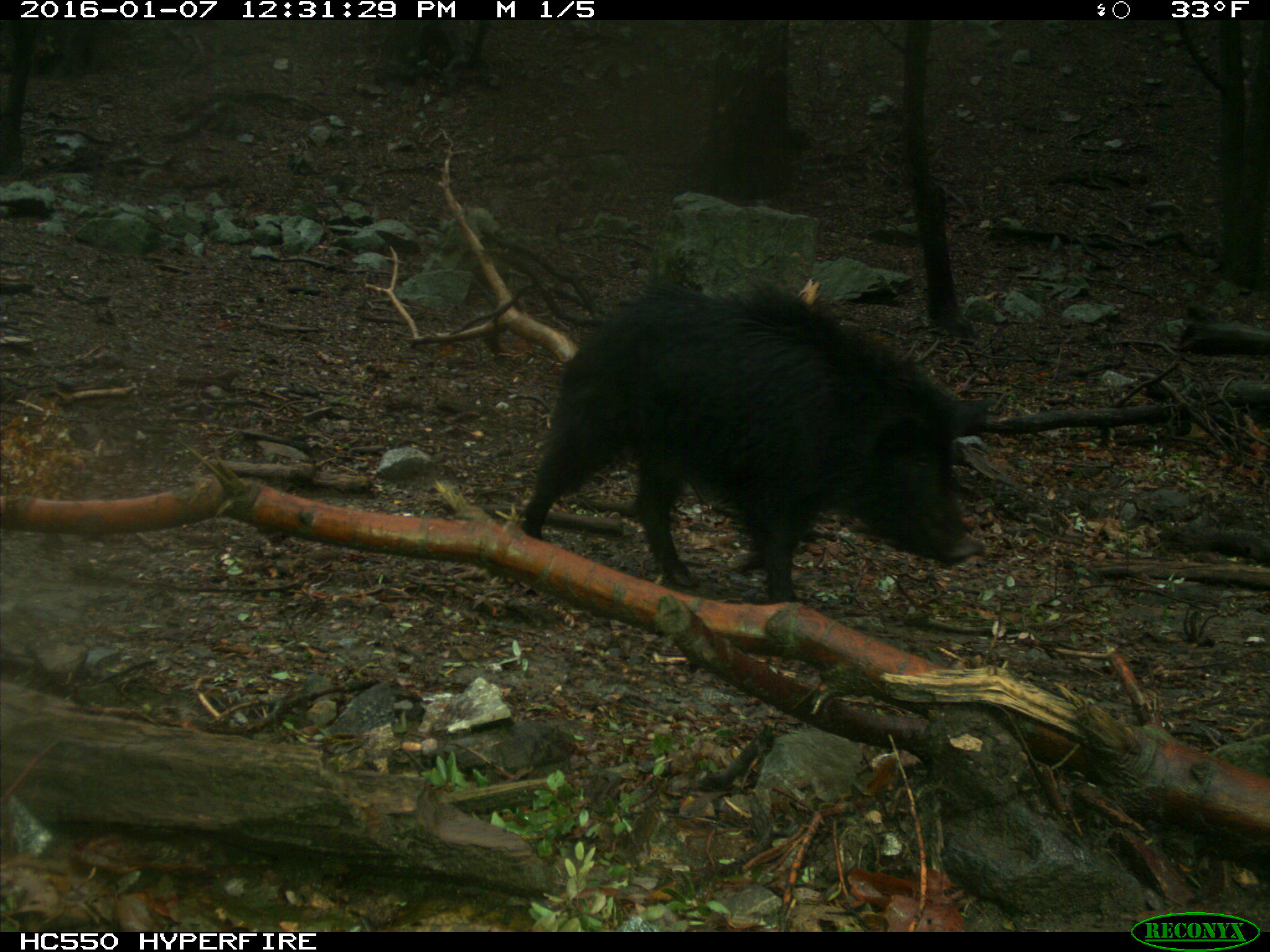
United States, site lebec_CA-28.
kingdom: Animalia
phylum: Chordata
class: Mammalia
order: Artiodactyla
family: Suidae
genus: Sus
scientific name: Sus scrofa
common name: wild boar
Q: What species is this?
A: Sus scrofa (wild boar).